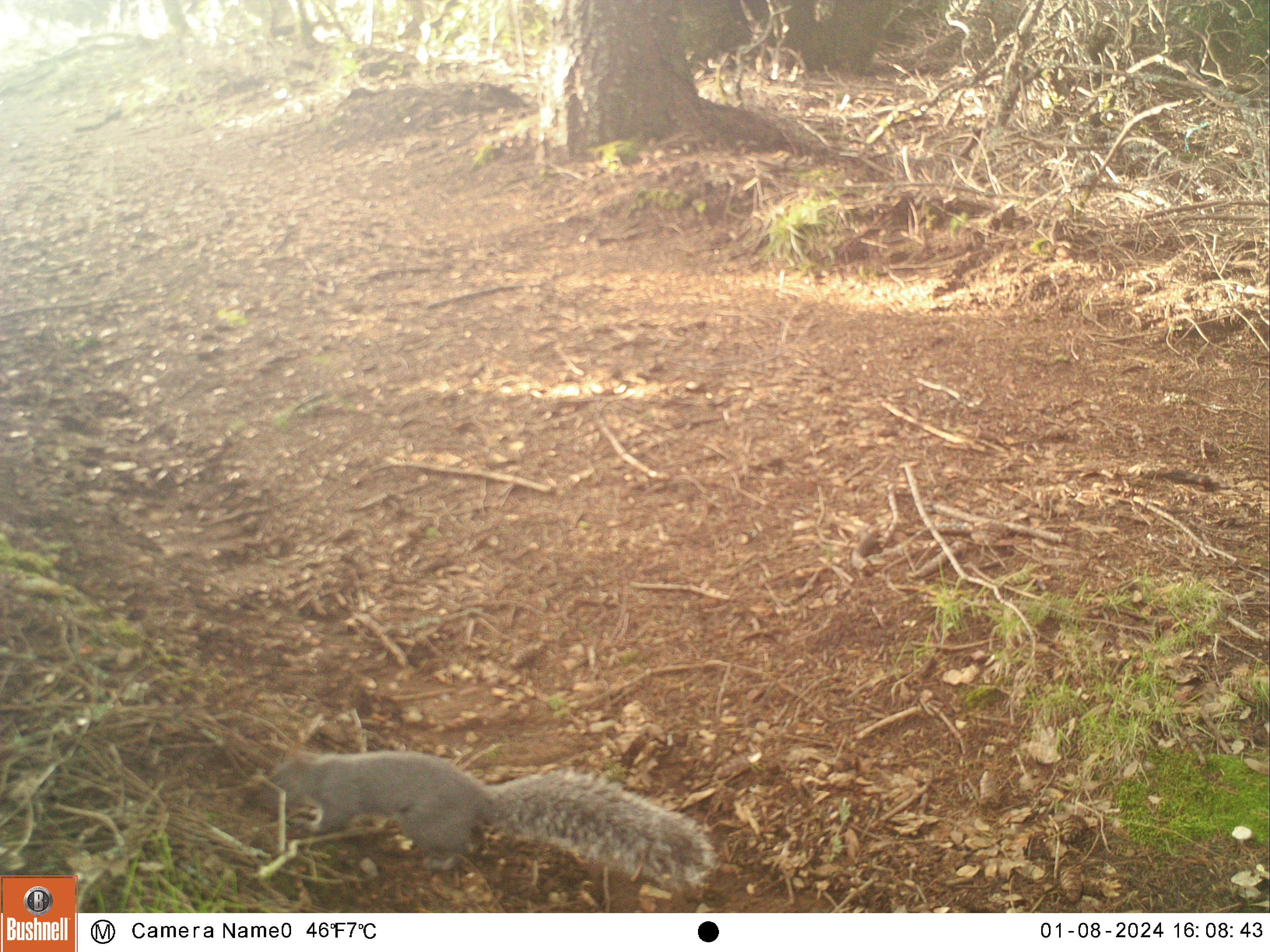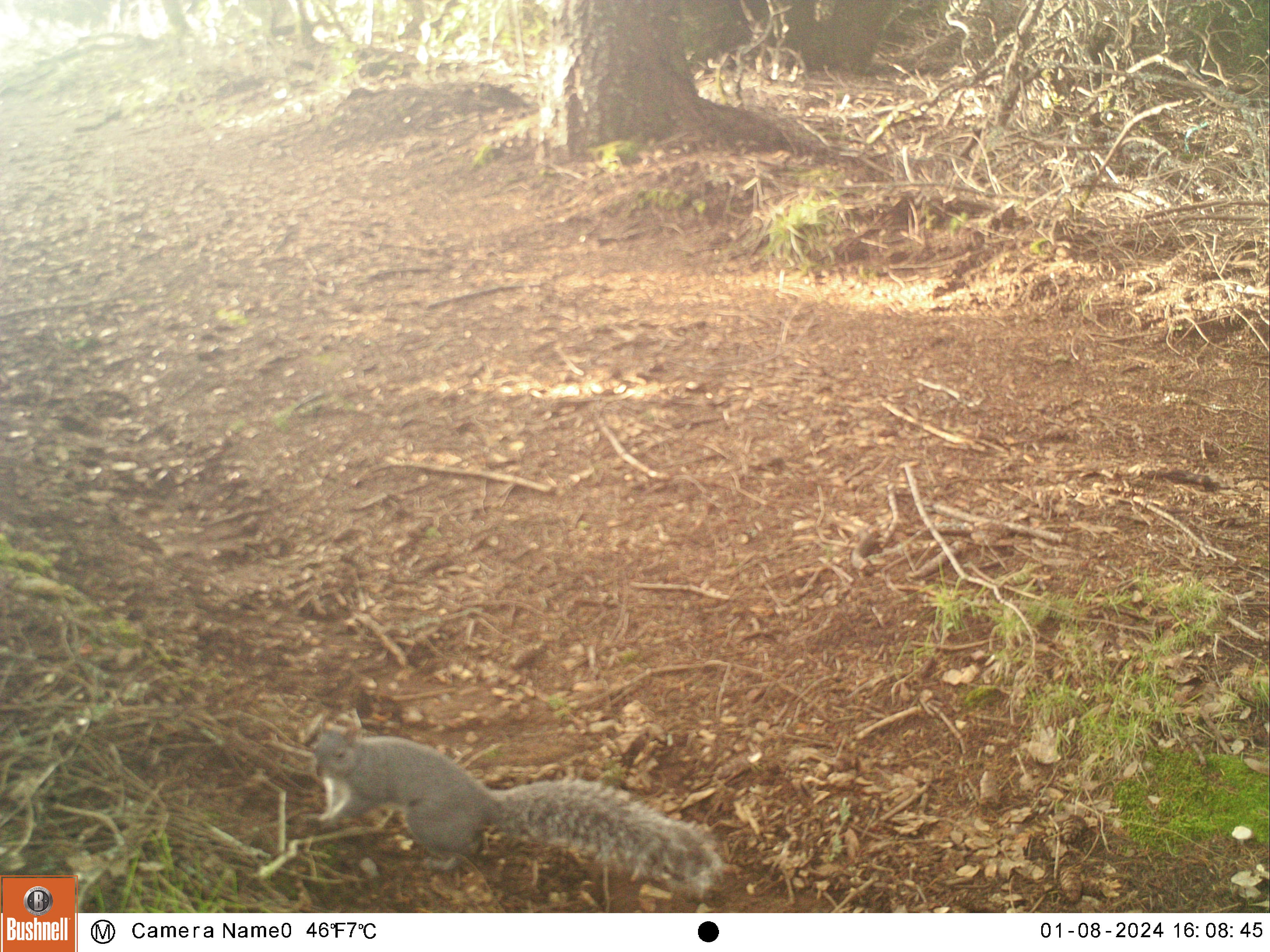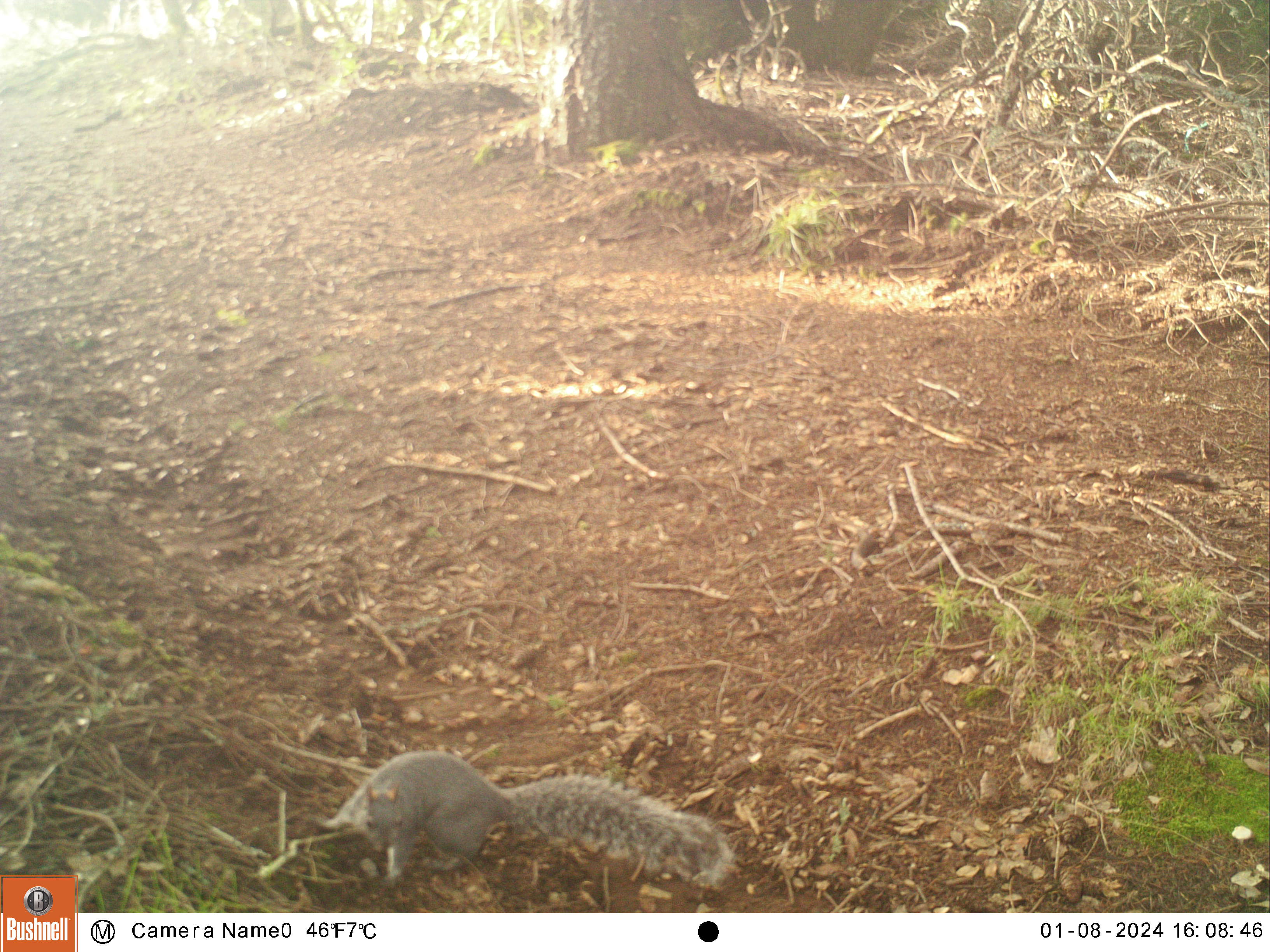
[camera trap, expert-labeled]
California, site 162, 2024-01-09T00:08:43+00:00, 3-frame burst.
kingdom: Animalia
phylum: Chordata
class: Mammalia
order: Rodentia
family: Sciuridae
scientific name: Sciuridae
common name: squirrel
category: unknown squirrel